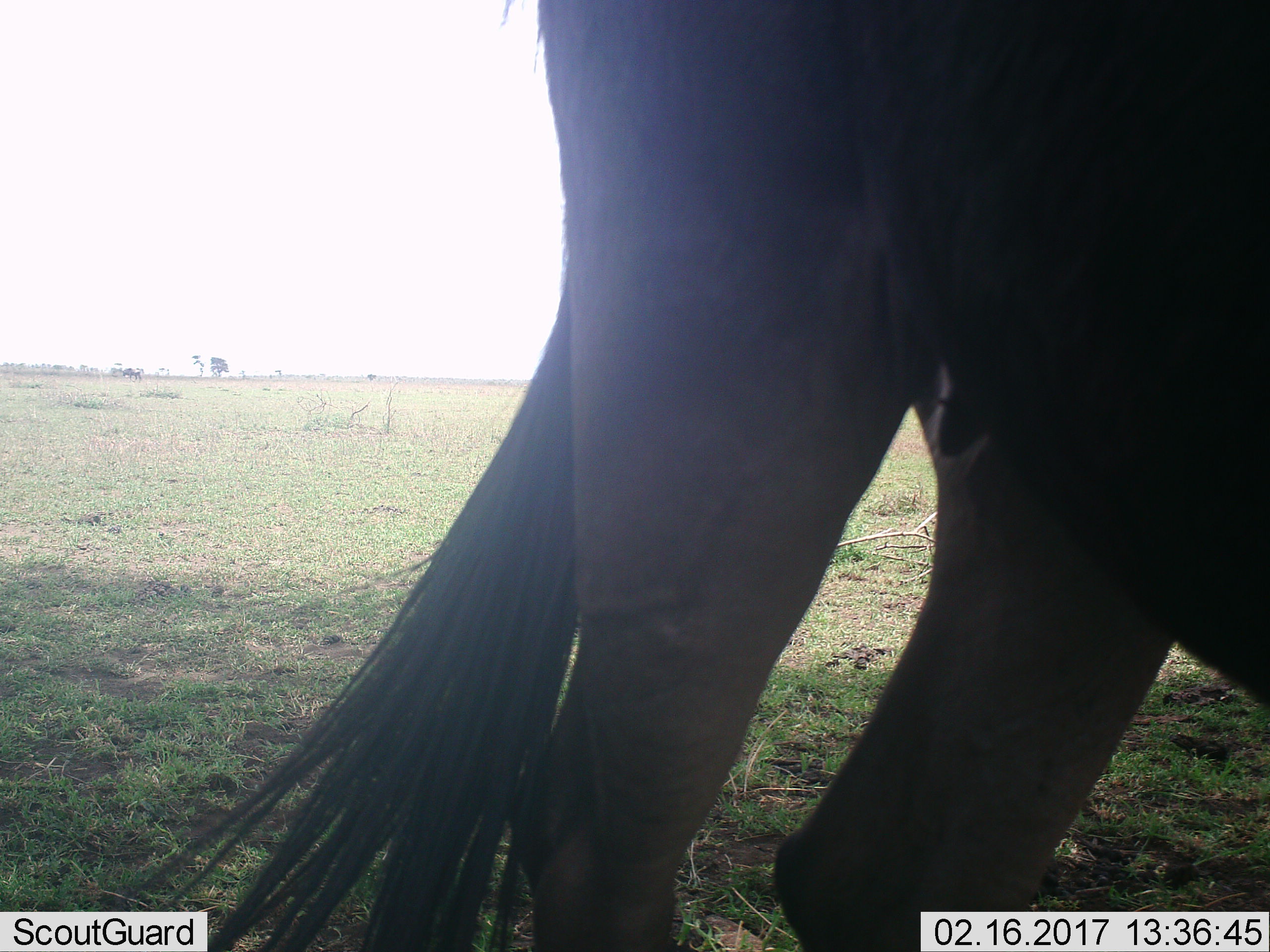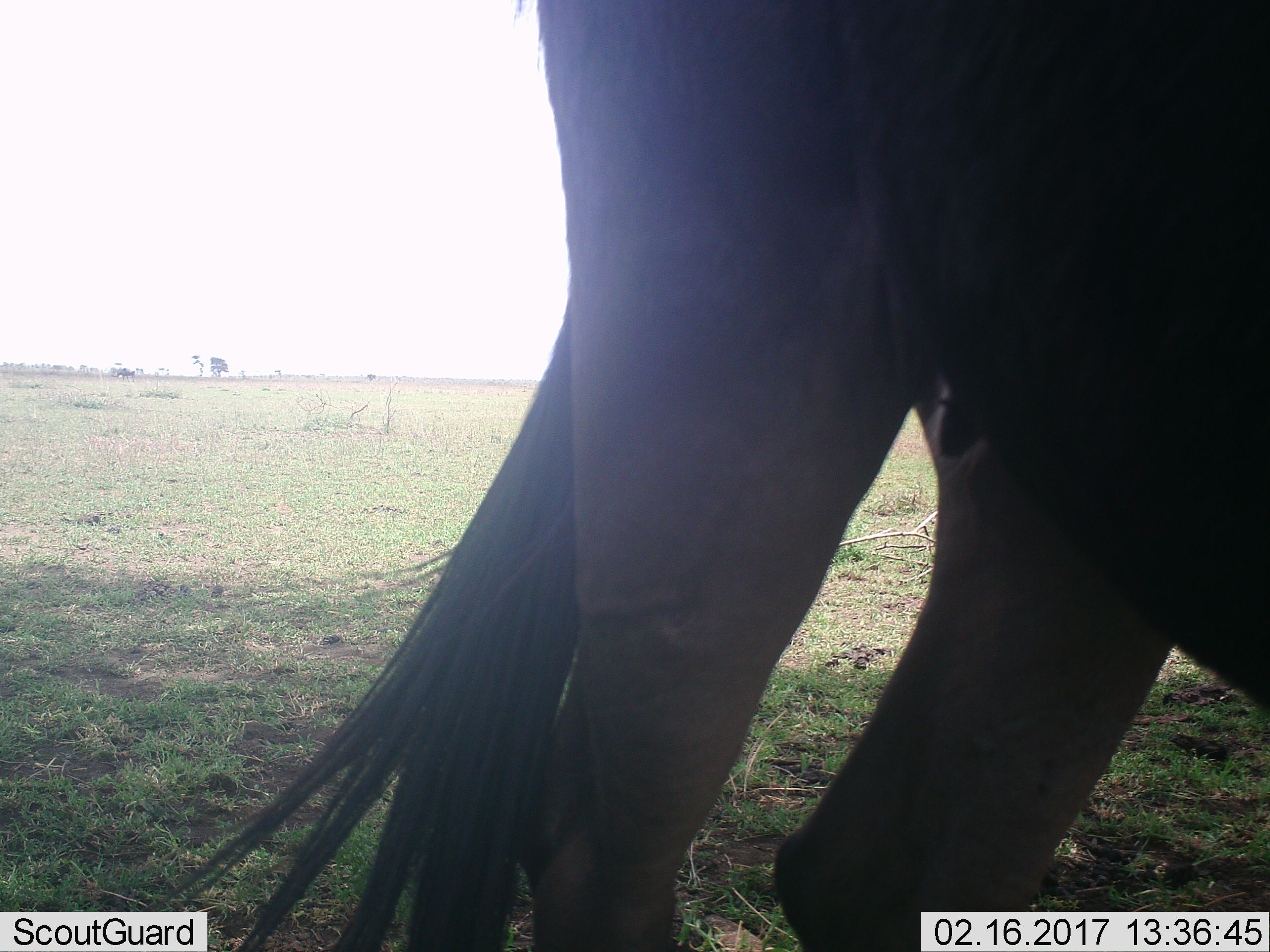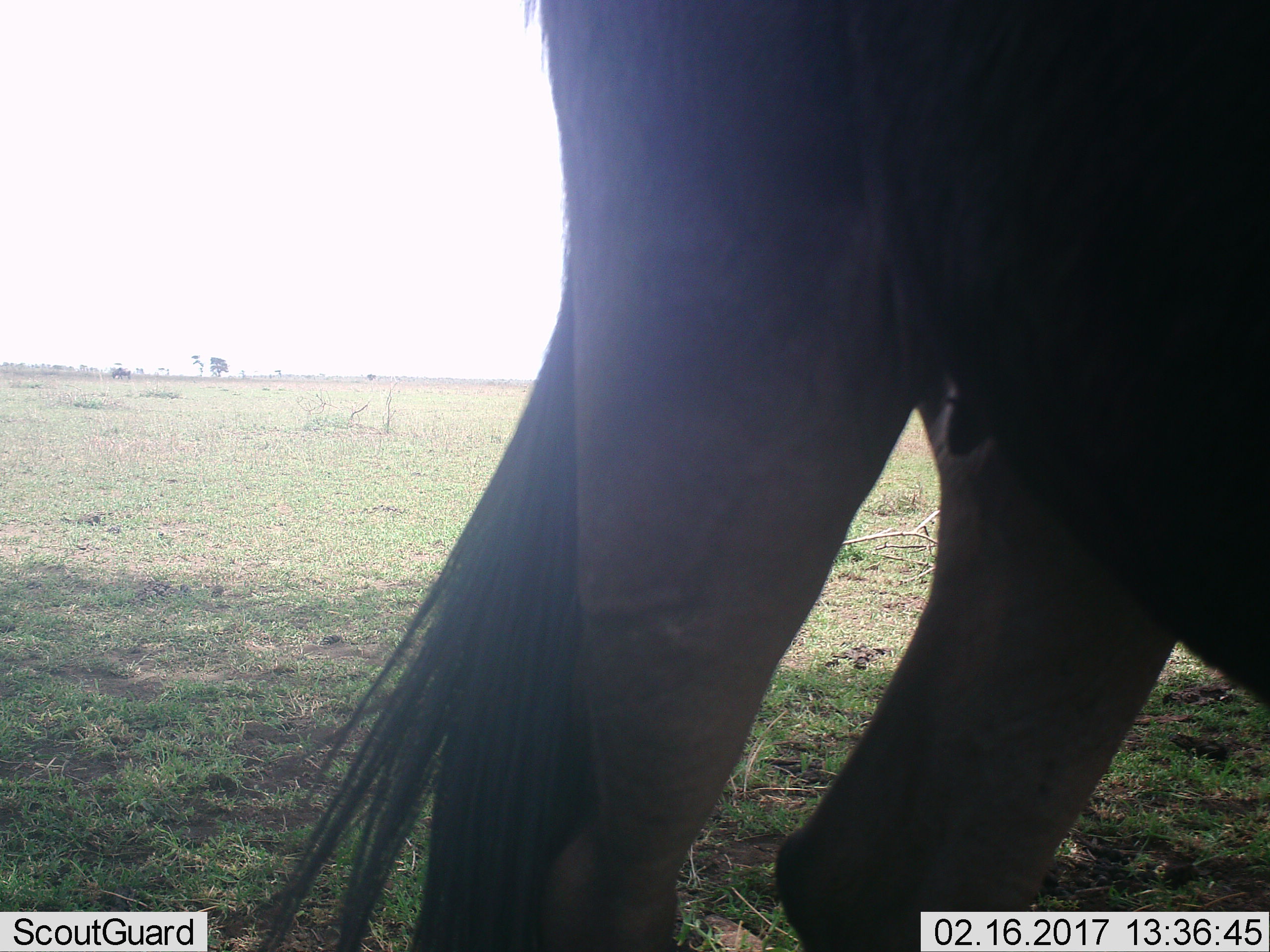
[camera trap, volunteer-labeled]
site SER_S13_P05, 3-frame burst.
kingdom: Animalia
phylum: Chordata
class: Mammalia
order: Artiodactyla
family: Bovidae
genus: Connochaetes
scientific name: Connochaetes taurinus taurinus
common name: blue wildebeest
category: wildebeestblue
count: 1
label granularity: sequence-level